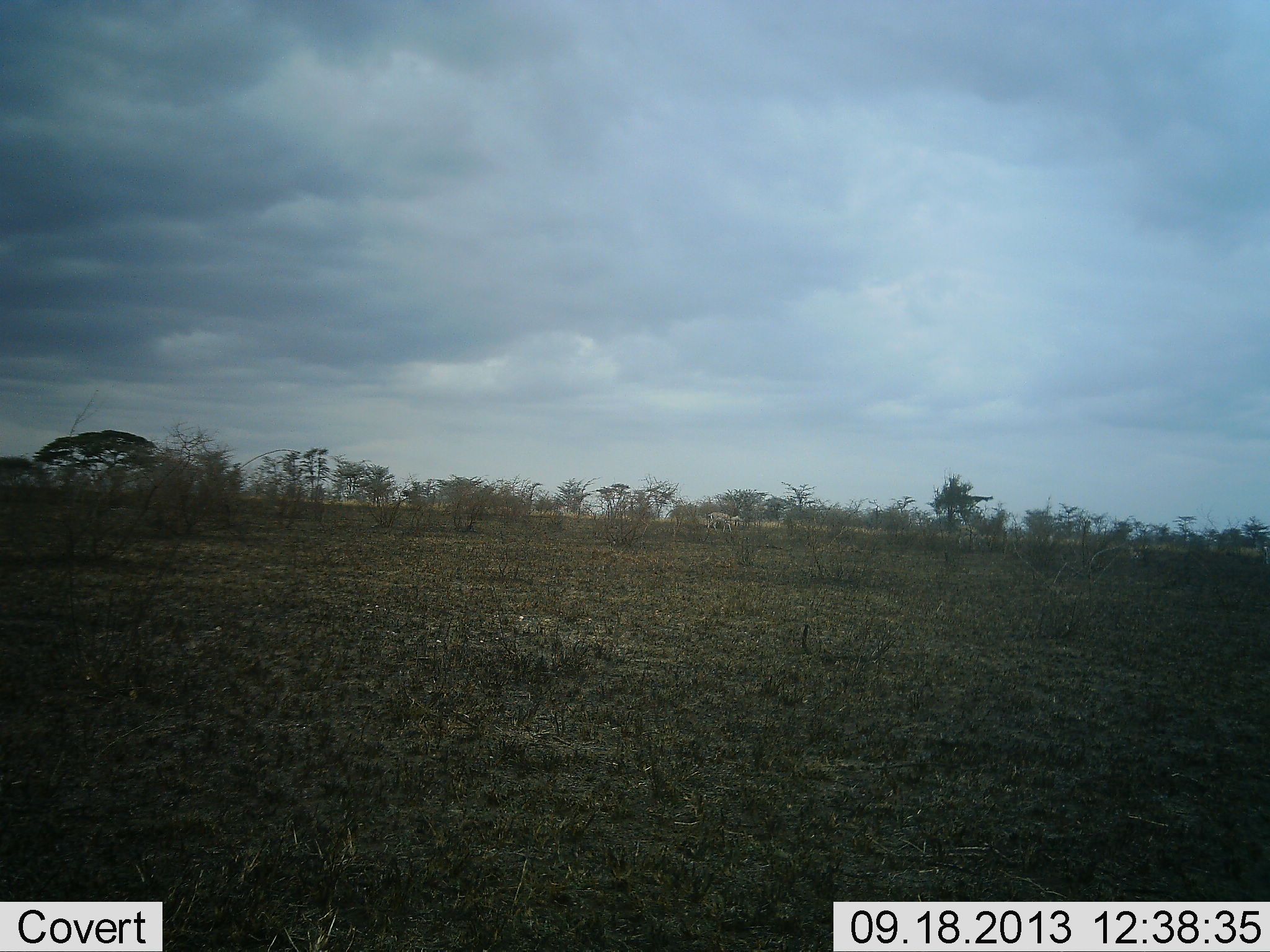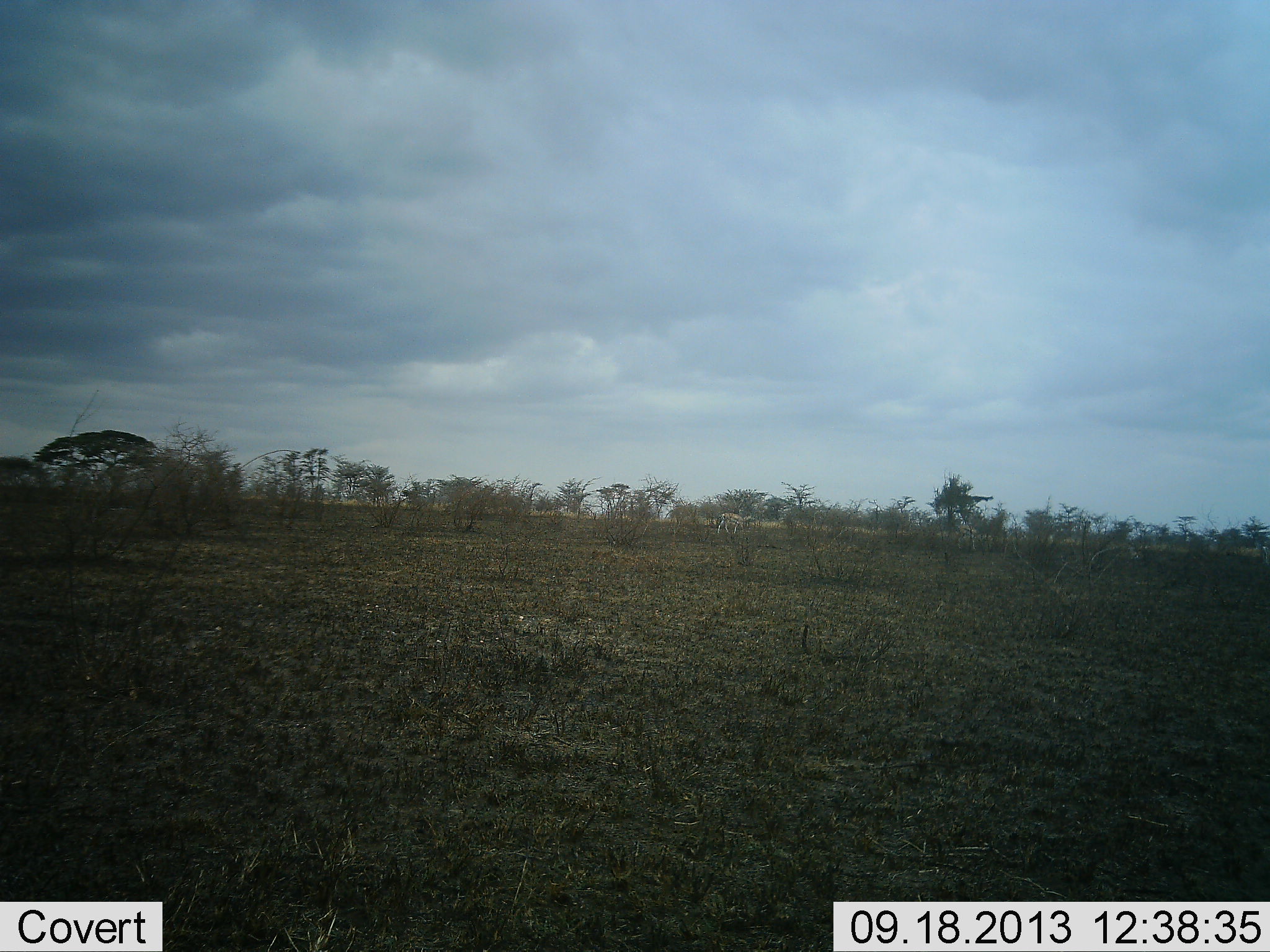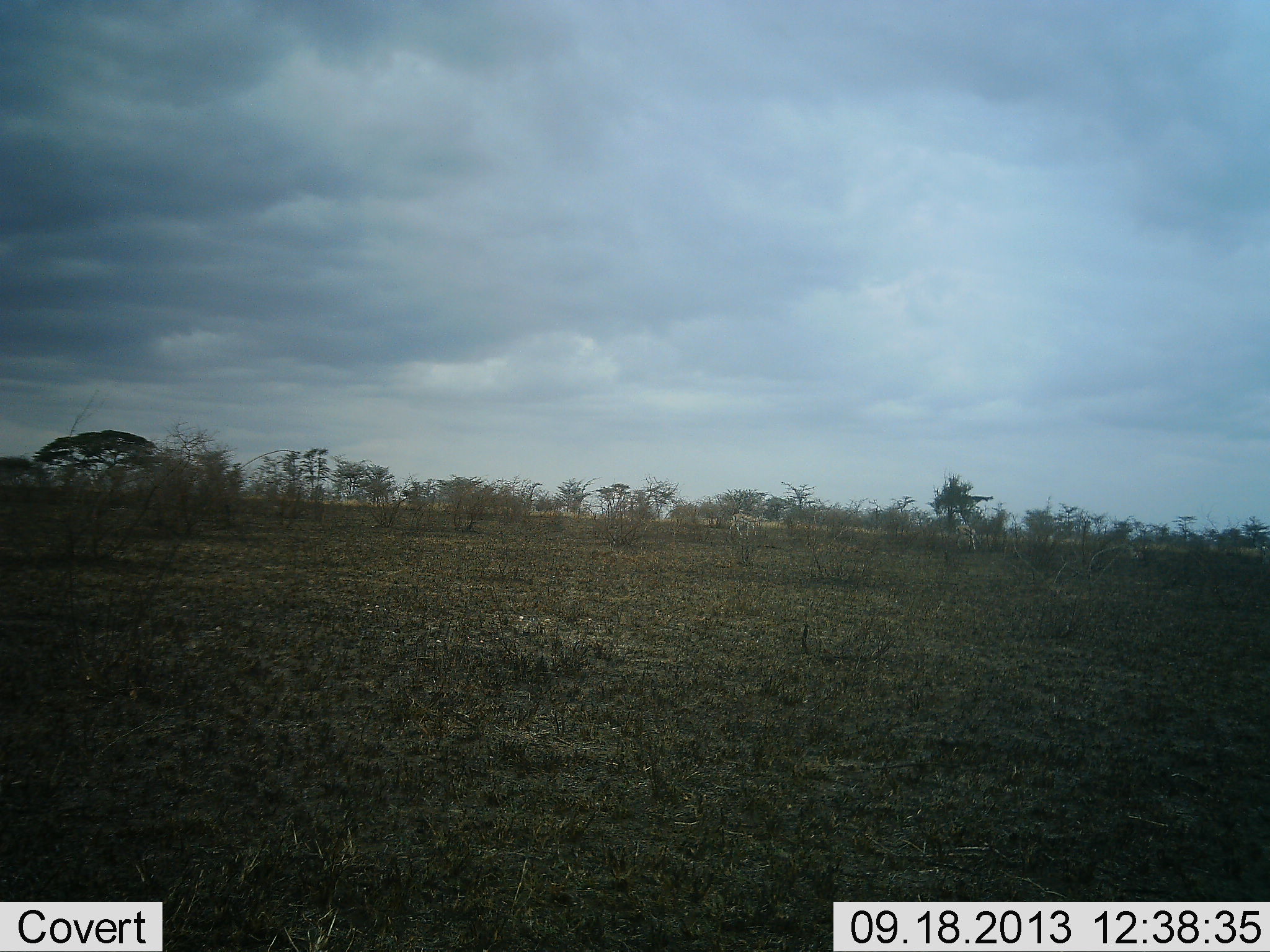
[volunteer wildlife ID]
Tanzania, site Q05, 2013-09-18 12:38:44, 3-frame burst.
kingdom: Animalia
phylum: Chordata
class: Mammalia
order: Artiodactyla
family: Bovidae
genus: Nanger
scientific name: Nanger granti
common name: grant's gazelle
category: gazellegrants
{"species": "gazellegrants (grant's gazelle) (Nanger granti)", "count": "1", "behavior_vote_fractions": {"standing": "50%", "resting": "0%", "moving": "100%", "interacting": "0%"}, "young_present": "0%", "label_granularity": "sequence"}